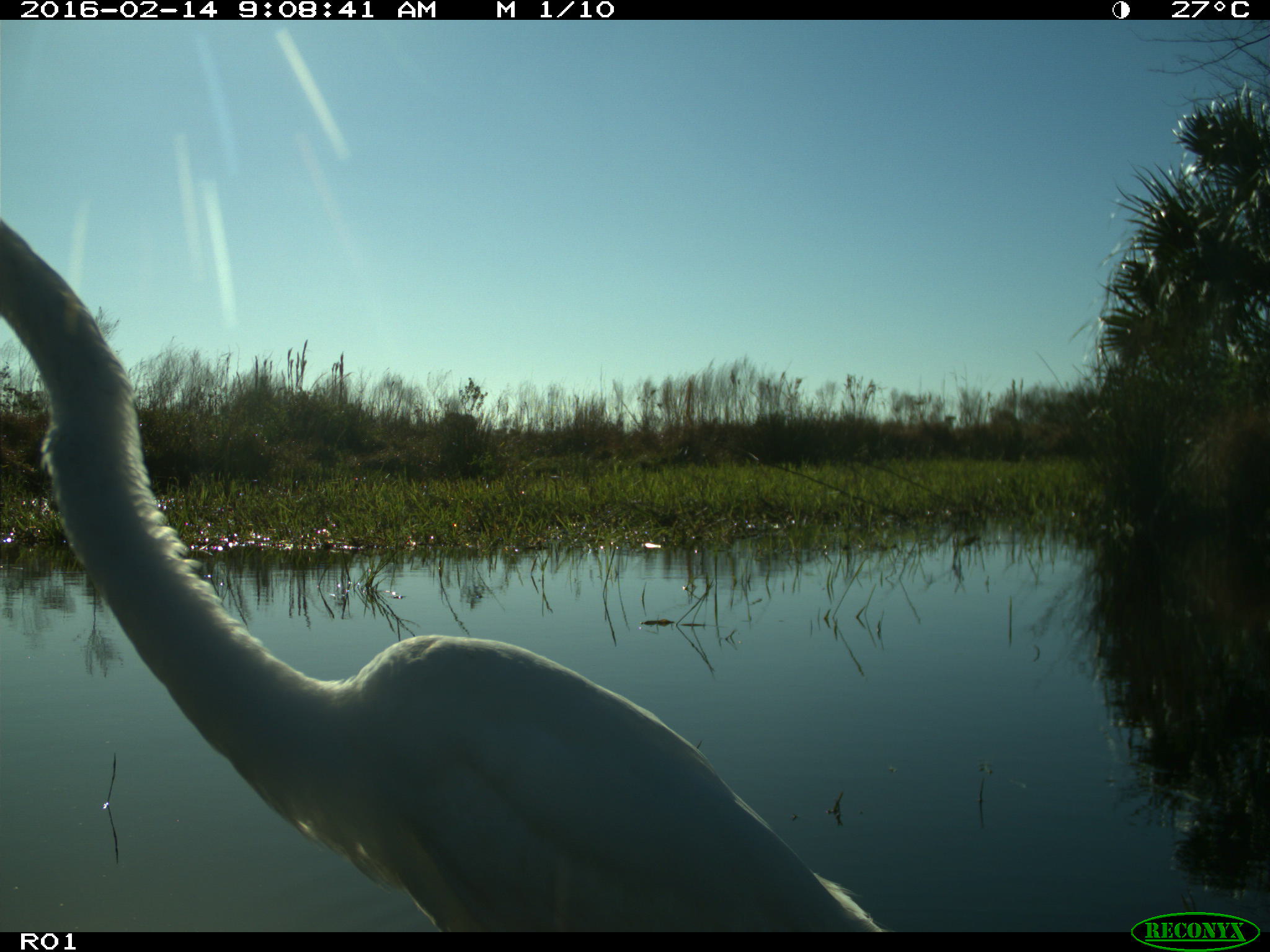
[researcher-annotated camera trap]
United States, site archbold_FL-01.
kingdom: Animalia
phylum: Chordata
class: Aves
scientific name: Aves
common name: birds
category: unidentified bird